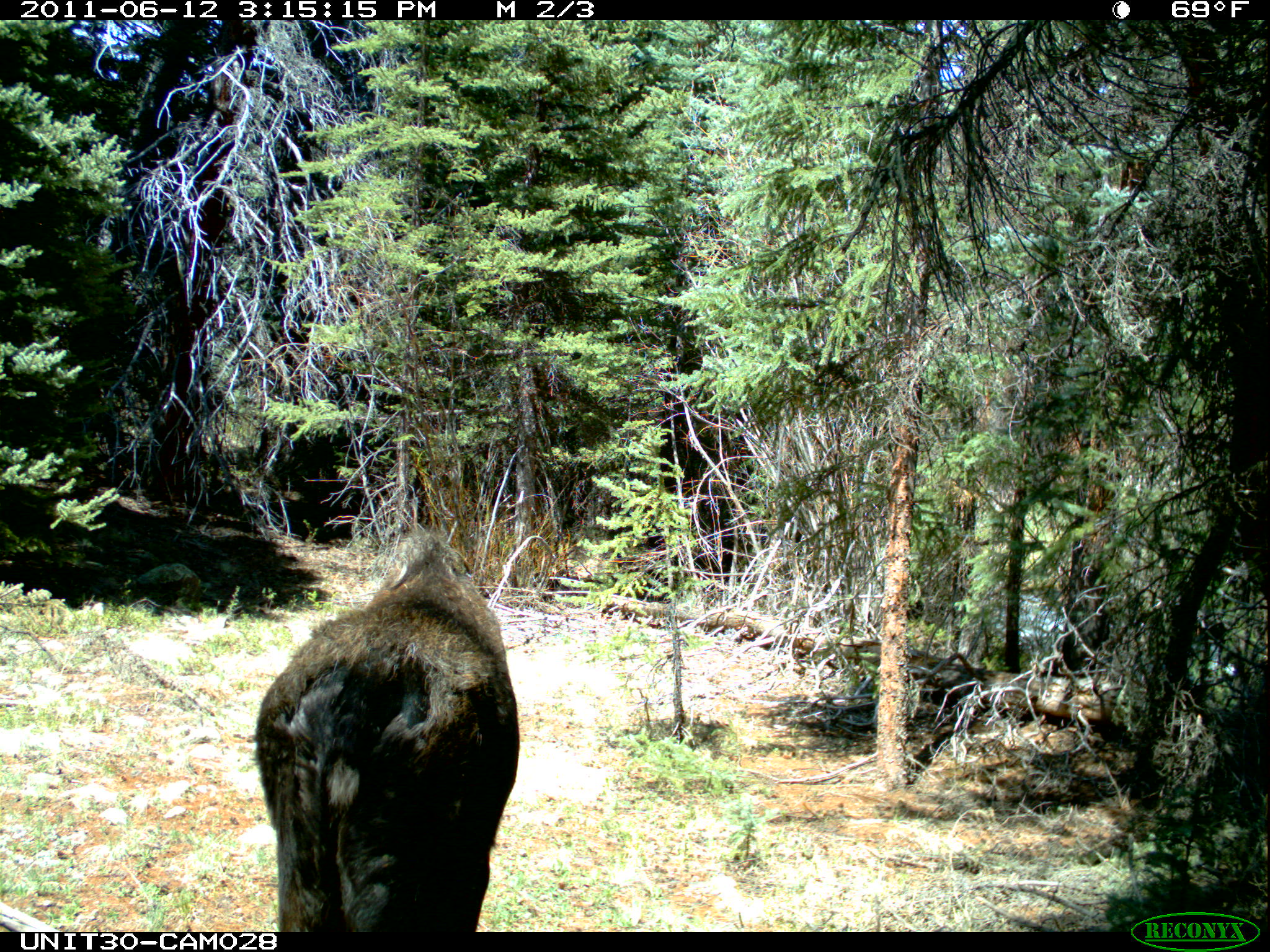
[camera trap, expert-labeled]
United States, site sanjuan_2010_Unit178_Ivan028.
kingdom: Animalia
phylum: Chordata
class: Mammalia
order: Artiodactyla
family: Cervidae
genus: Alces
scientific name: Alces alces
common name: moose